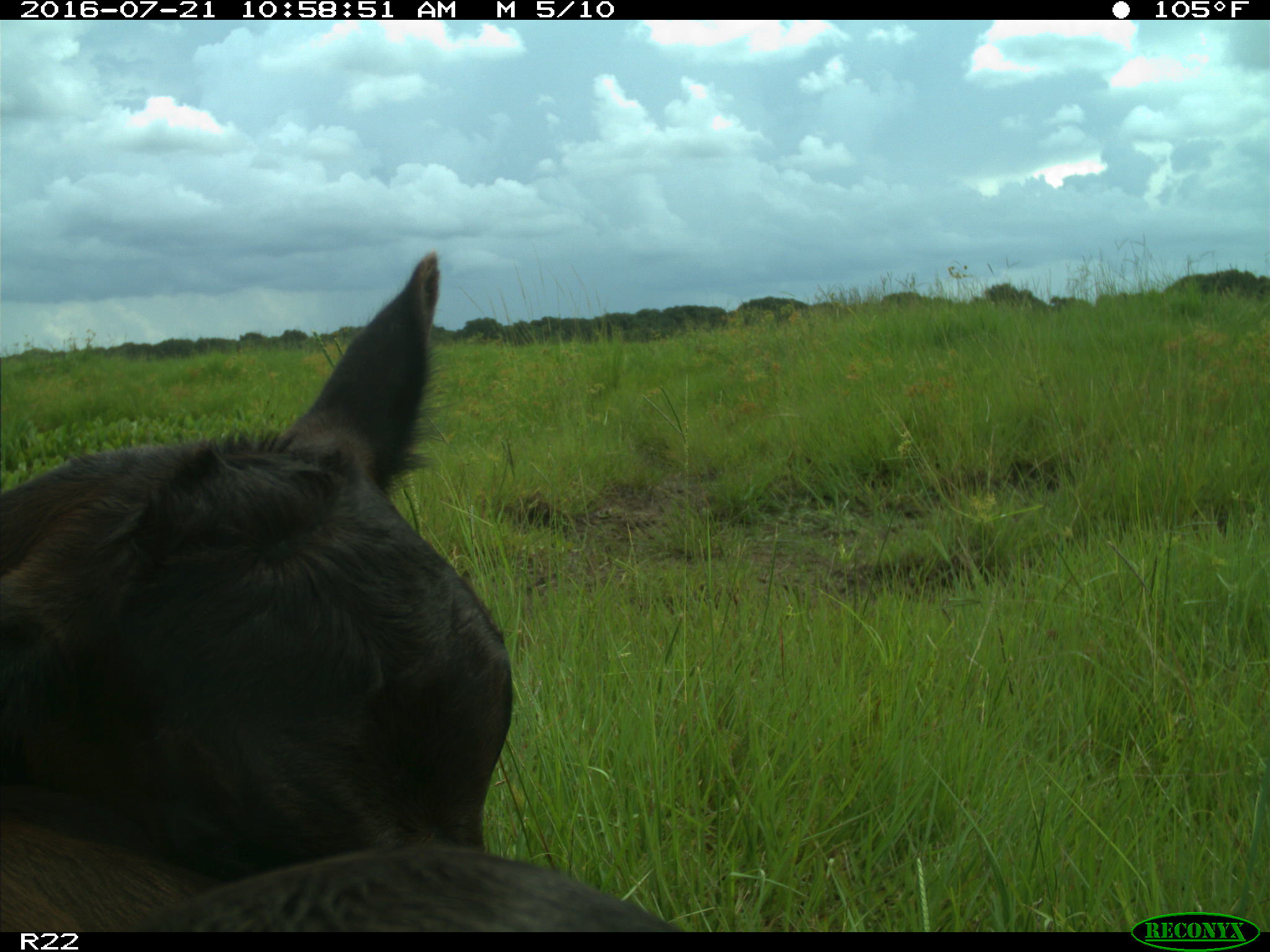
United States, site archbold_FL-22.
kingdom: Animalia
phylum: Chordata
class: Mammalia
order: Artiodactyla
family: Bovidae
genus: Bos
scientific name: Bos taurus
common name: domestic cow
Bos taurus (domestic cow).